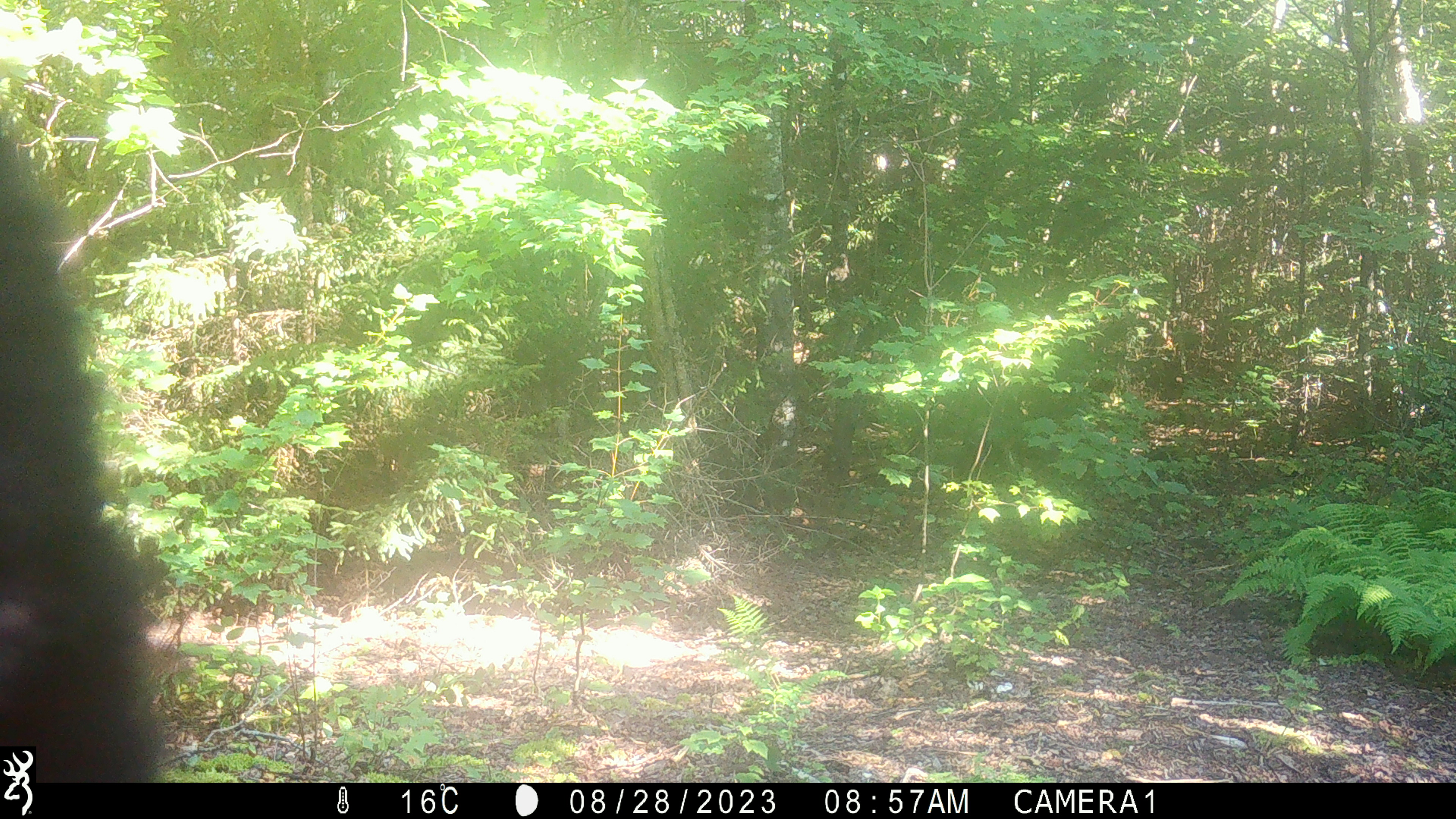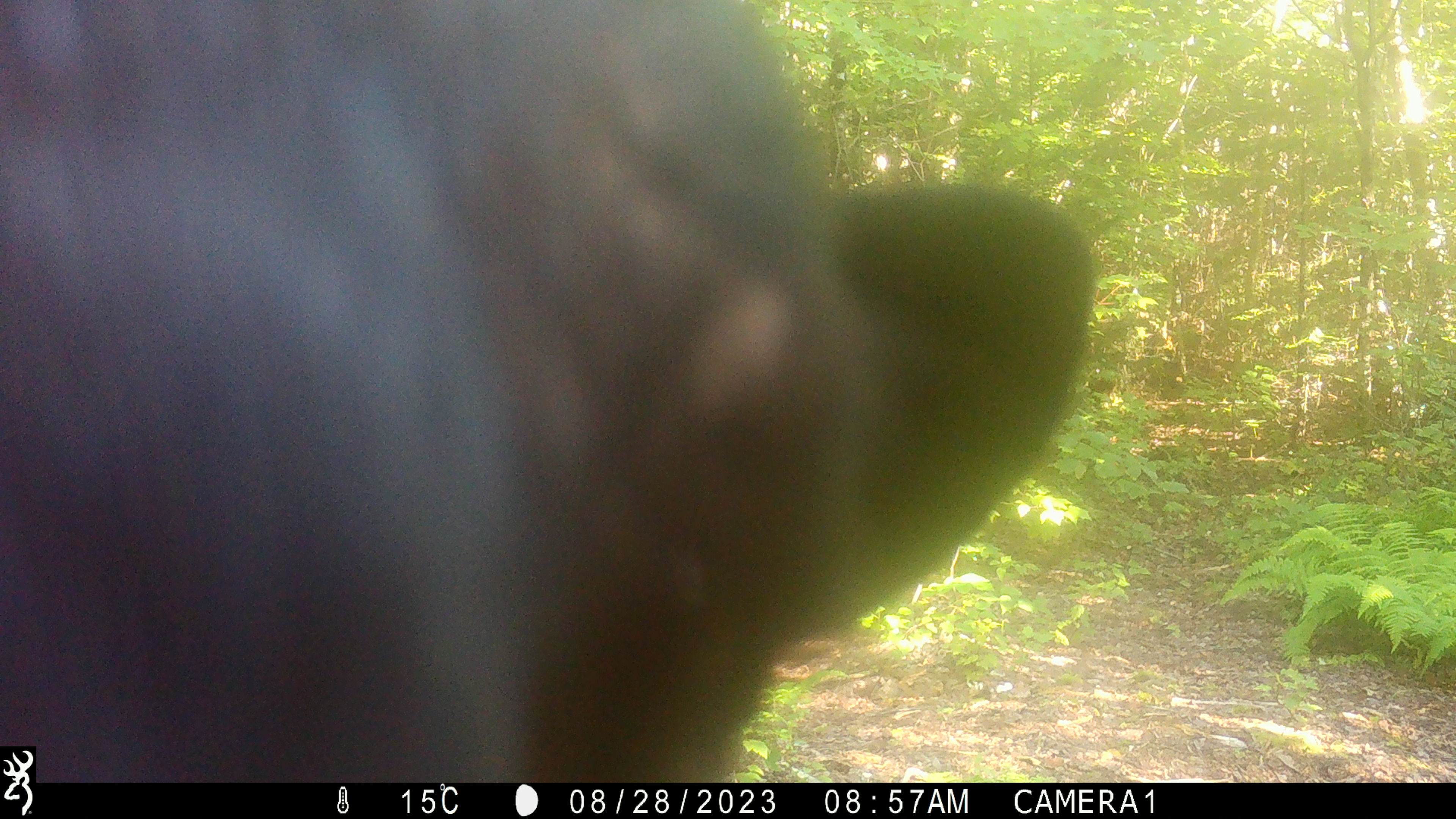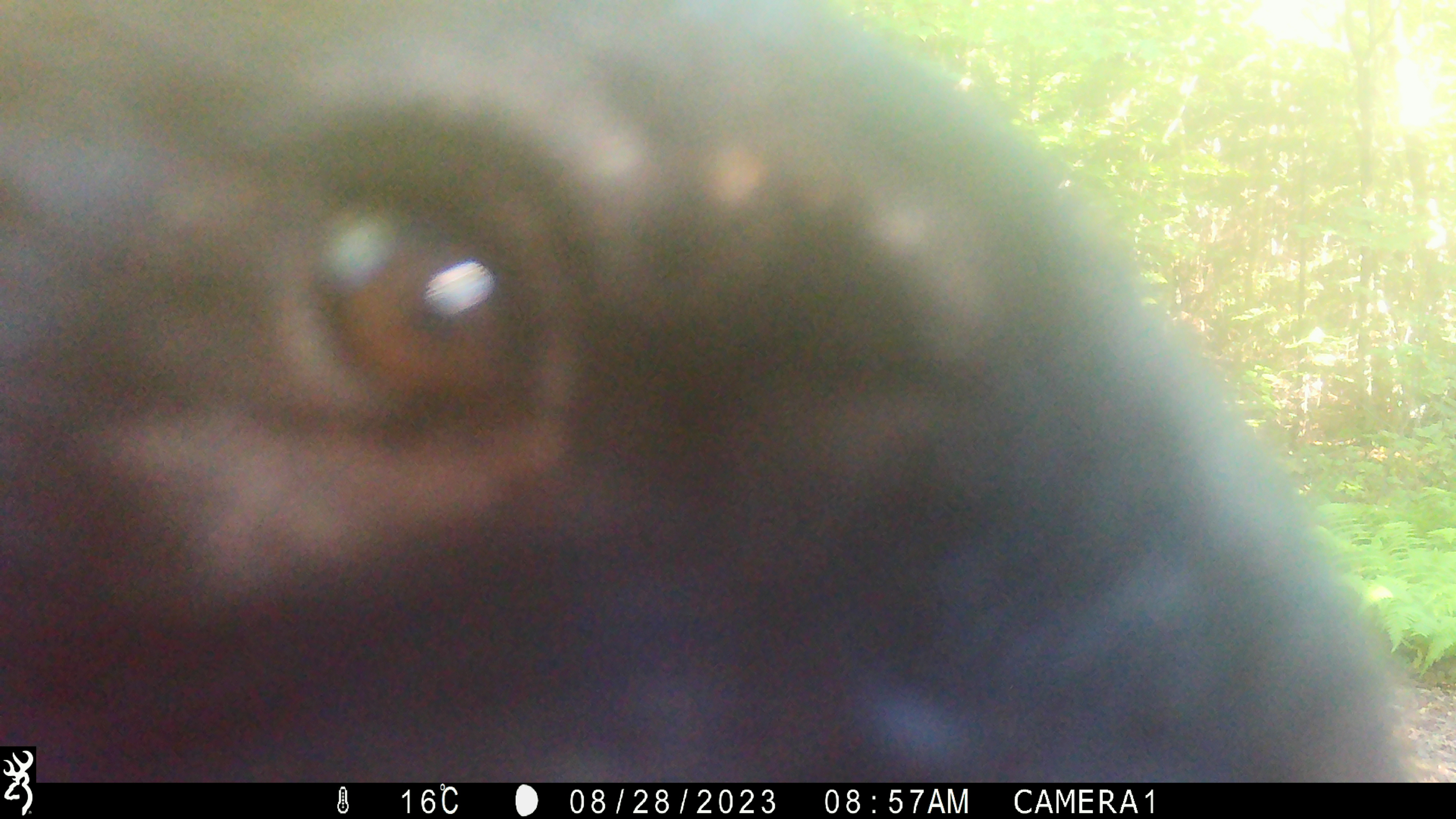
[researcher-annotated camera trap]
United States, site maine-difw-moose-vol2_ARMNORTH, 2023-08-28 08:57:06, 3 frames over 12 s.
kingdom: Animalia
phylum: Chordata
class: Mammalia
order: Carnivora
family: Ursidae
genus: Ursus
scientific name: Ursus americanus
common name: black bear